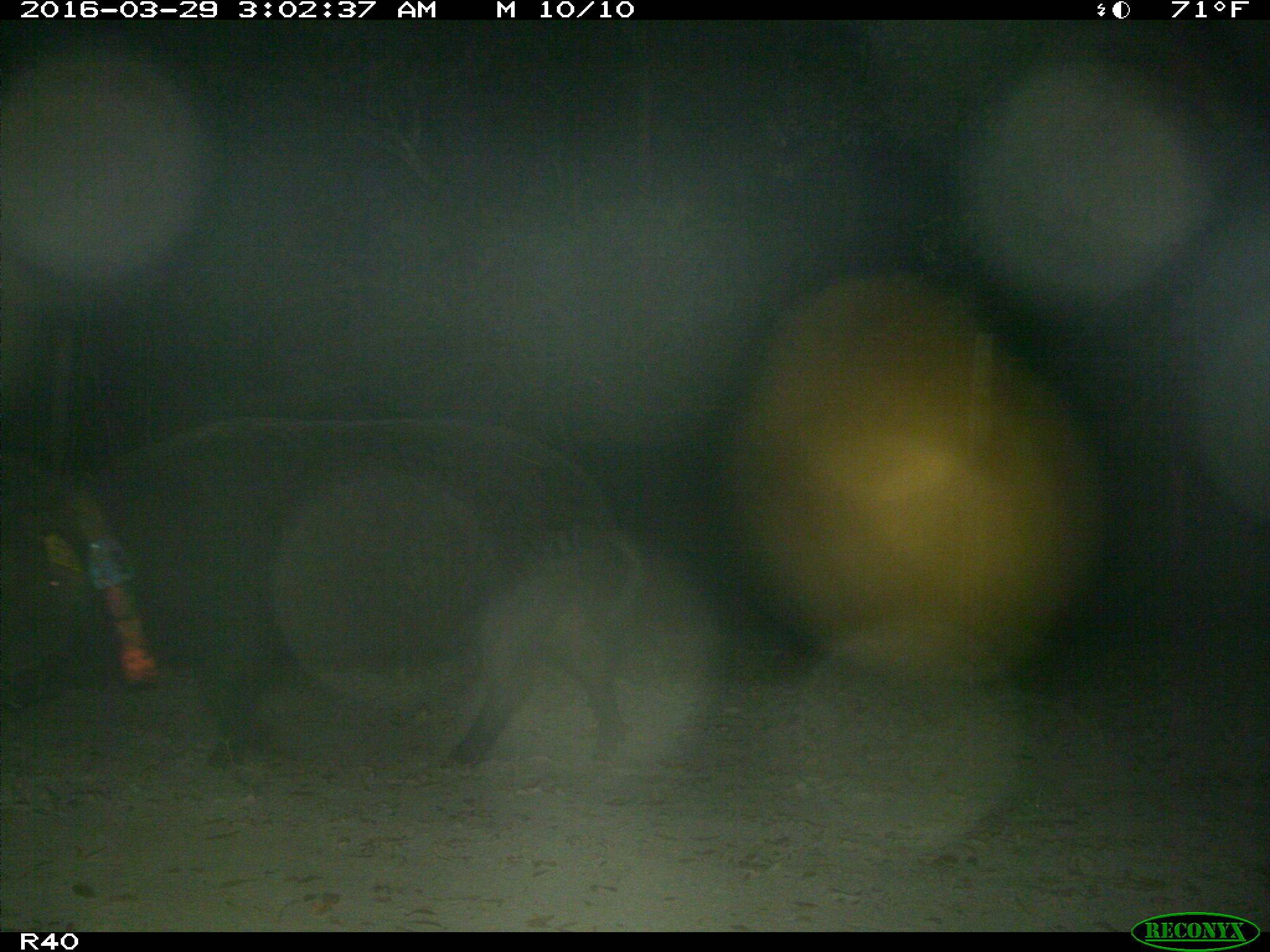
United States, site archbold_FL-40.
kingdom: Animalia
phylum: Chordata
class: Mammalia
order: Artiodactyla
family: Suidae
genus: Sus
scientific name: Sus scrofa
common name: wild boar